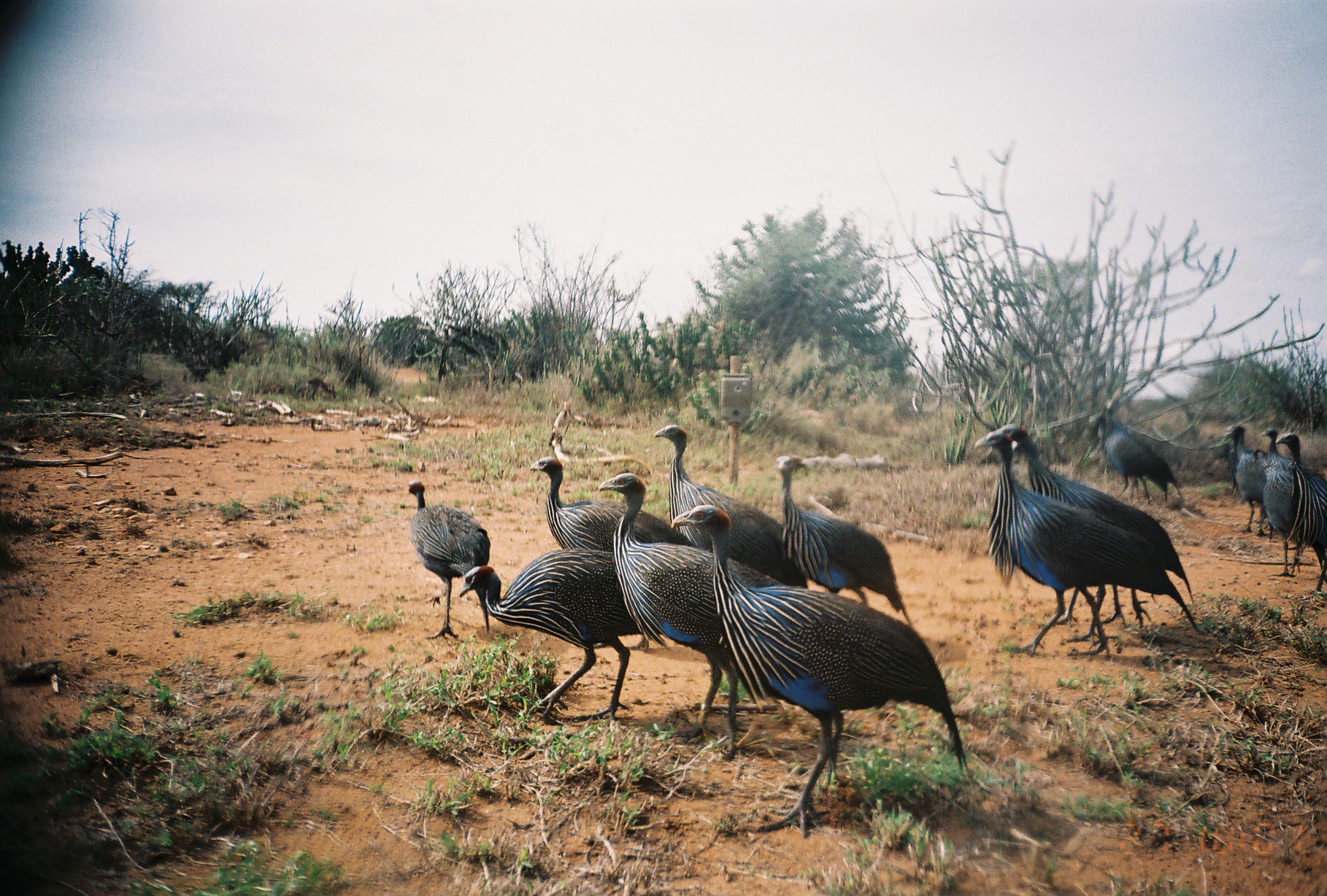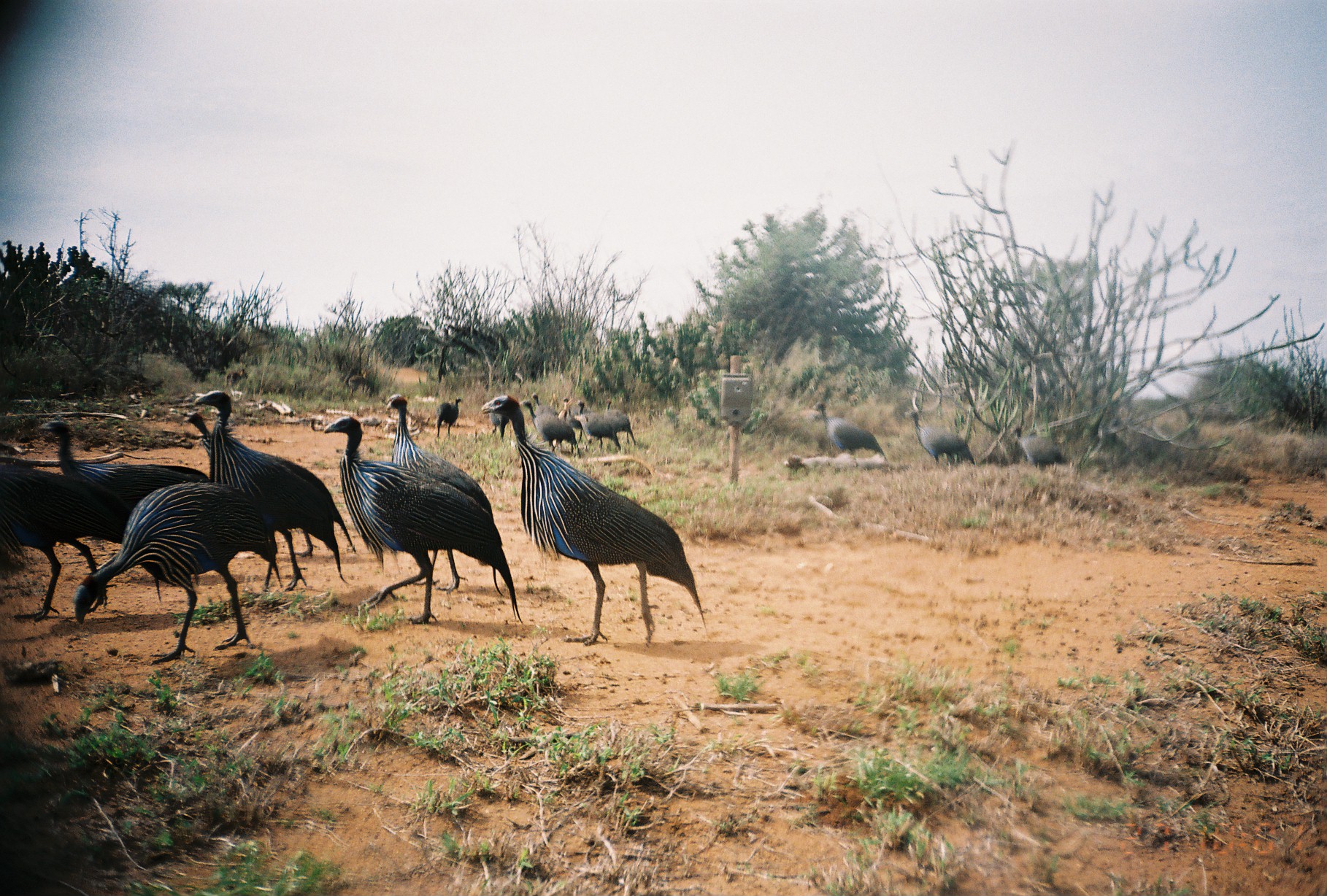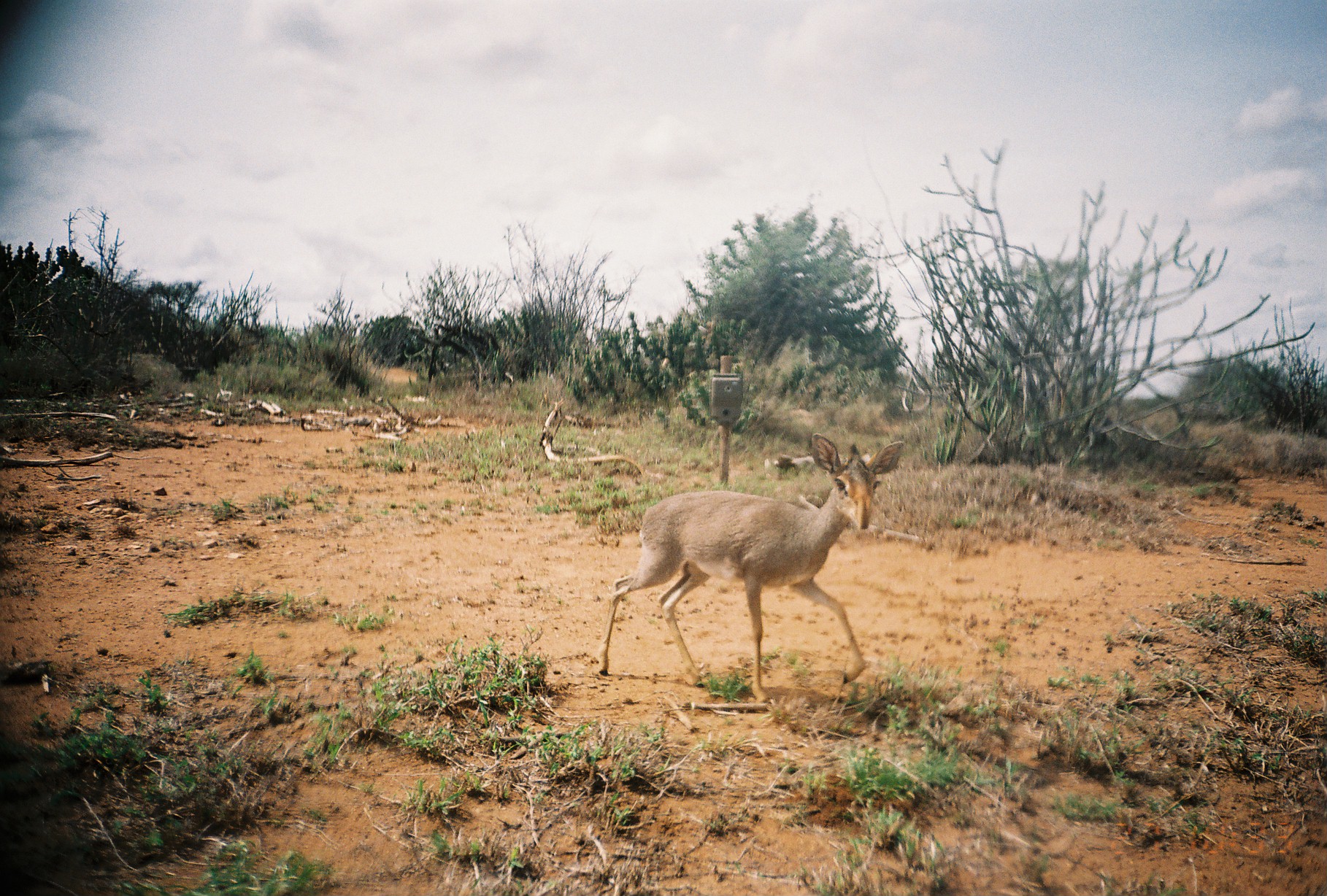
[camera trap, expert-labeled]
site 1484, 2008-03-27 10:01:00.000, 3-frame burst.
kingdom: Animalia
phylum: Chordata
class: Aves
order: Galliformes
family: Numididae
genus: Acryllium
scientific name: Acryllium vulturinum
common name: vulturine guineafowl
Acryllium vulturinum (vulturine guineafowl), count 15.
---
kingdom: Animalia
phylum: Chordata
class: Mammalia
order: Artiodactyla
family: Bovidae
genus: Madoqua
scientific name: Madoqua guentheri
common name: günther's dik-dik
Madoqua guentheri (günther's dik-dik), count 1.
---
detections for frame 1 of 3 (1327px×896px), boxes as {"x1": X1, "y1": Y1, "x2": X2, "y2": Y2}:
acryllium vulturinum: {"x1": 669, "y1": 504, "x2": 967, "y2": 835}; {"x1": 599, "y1": 472, "x2": 785, "y2": 763}; {"x1": 972, "y1": 428, "x2": 1199, "y2": 658}; {"x1": 999, "y1": 422, "x2": 1194, "y2": 628}; {"x1": 458, "y1": 549, "x2": 642, "y2": 720}; {"x1": 528, "y1": 455, "x2": 692, "y2": 645}; {"x1": 654, "y1": 423, "x2": 809, "y2": 588}; {"x1": 774, "y1": 455, "x2": 913, "y2": 626}; {"x1": 407, "y1": 479, "x2": 490, "y2": 640}; {"x1": 1086, "y1": 412, "x2": 1184, "y2": 500}; {"x1": 1275, "y1": 431, "x2": 1325, "y2": 596}; {"x1": 1087, "y1": 409, "x2": 1168, "y2": 503}; {"x1": 1261, "y1": 427, "x2": 1302, "y2": 576}; {"x1": 1222, "y1": 424, "x2": 1268, "y2": 537}; {"x1": 305, "y1": 379, "x2": 337, "y2": 402}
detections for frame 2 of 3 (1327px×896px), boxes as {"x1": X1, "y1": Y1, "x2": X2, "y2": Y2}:
acryllium vulturinum: {"x1": 481, "y1": 395, "x2": 707, "y2": 646}; {"x1": 323, "y1": 416, "x2": 522, "y2": 624}; {"x1": 73, "y1": 483, "x2": 282, "y2": 665}; {"x1": 39, "y1": 415, "x2": 221, "y2": 603}; {"x1": 195, "y1": 390, "x2": 349, "y2": 592}; {"x1": 0, "y1": 465, "x2": 176, "y2": 622}; {"x1": 182, "y1": 412, "x2": 356, "y2": 558}; {"x1": 386, "y1": 394, "x2": 503, "y2": 596}; {"x1": 812, "y1": 402, "x2": 886, "y2": 459}; {"x1": 908, "y1": 411, "x2": 975, "y2": 469}; {"x1": 520, "y1": 401, "x2": 581, "y2": 458}; {"x1": 1008, "y1": 424, "x2": 1067, "y2": 470}; {"x1": 577, "y1": 400, "x2": 621, "y2": 452}; {"x1": 604, "y1": 397, "x2": 636, "y2": 446}; {"x1": 565, "y1": 407, "x2": 594, "y2": 444}; {"x1": 436, "y1": 397, "x2": 462, "y2": 438}; {"x1": 488, "y1": 413, "x2": 509, "y2": 442}; {"x1": 348, "y1": 368, "x2": 367, "y2": 399}; {"x1": 531, "y1": 392, "x2": 555, "y2": 415}; {"x1": 226, "y1": 369, "x2": 245, "y2": 387}; {"x1": 558, "y1": 397, "x2": 573, "y2": 419}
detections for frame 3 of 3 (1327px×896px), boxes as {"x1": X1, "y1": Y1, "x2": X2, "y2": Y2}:
madoqua guentheri: {"x1": 596, "y1": 431, "x2": 905, "y2": 703}